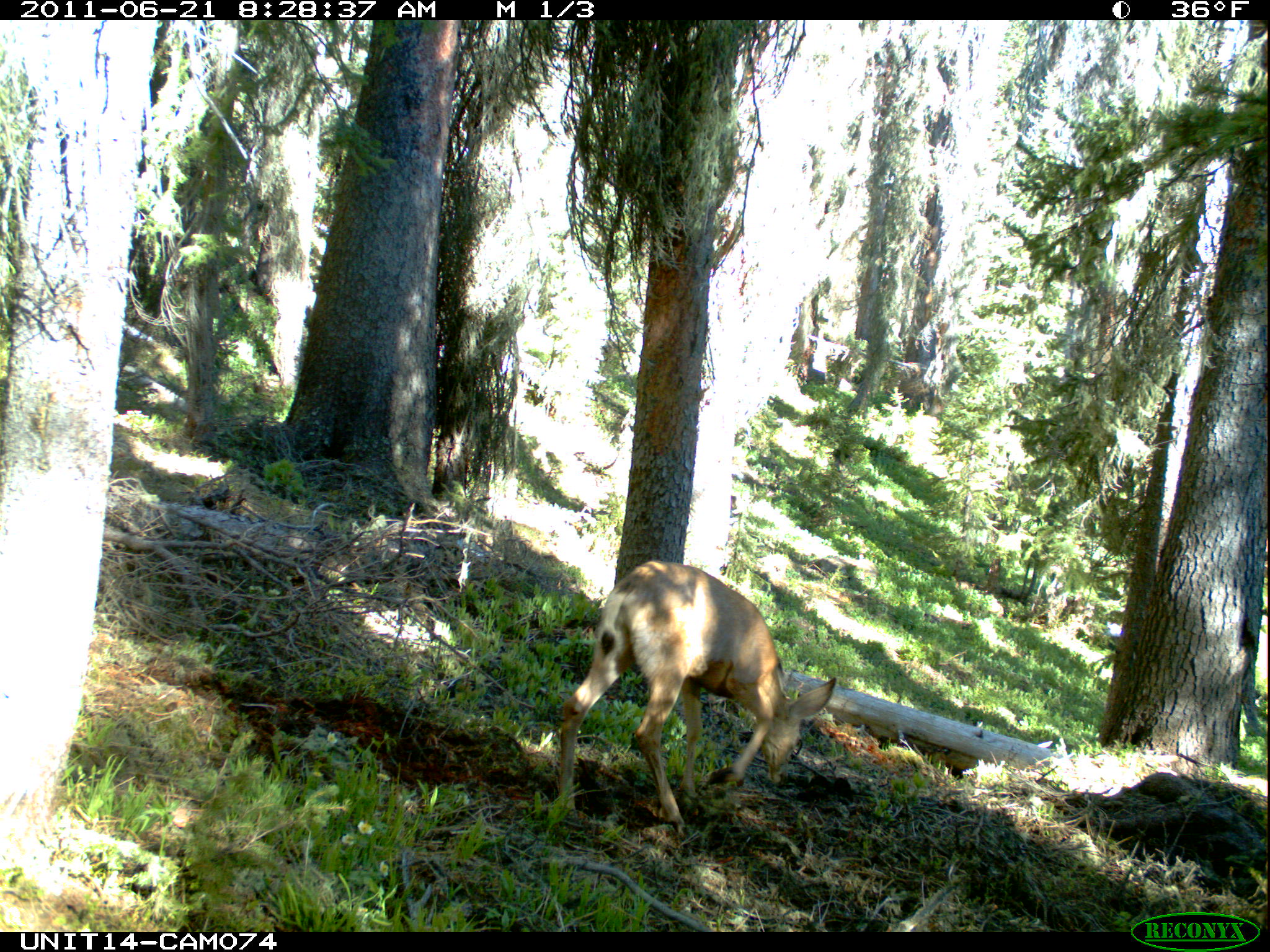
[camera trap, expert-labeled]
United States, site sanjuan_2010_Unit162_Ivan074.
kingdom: Animalia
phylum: Chordata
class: Mammalia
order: Artiodactyla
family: Cervidae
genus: Odocoileus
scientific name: Odocoileus hemionus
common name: mule deer